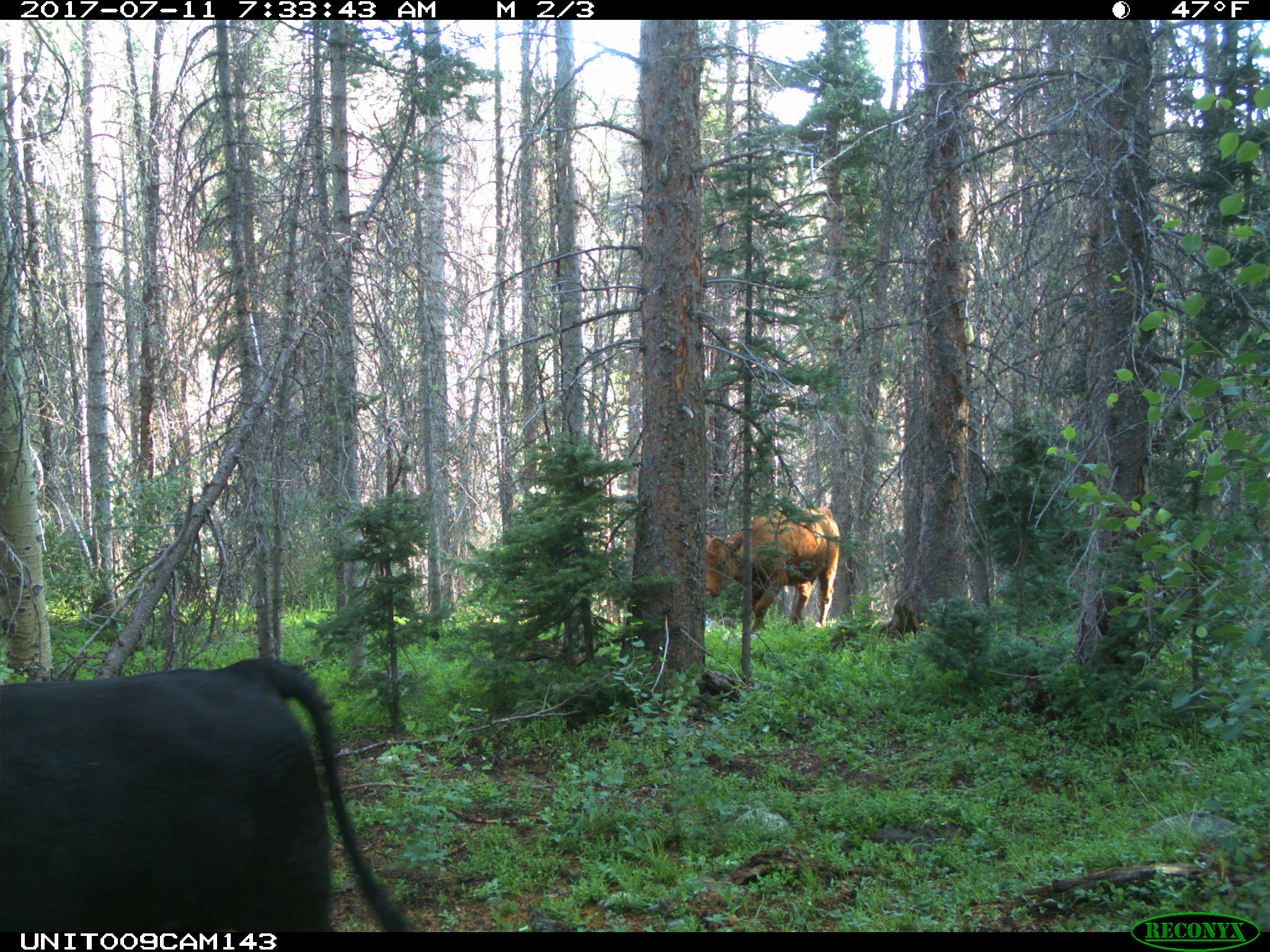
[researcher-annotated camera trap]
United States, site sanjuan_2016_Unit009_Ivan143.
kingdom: Animalia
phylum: Chordata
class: Mammalia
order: Artiodactyla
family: Bovidae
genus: Bos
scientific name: Bos taurus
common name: domestic cow